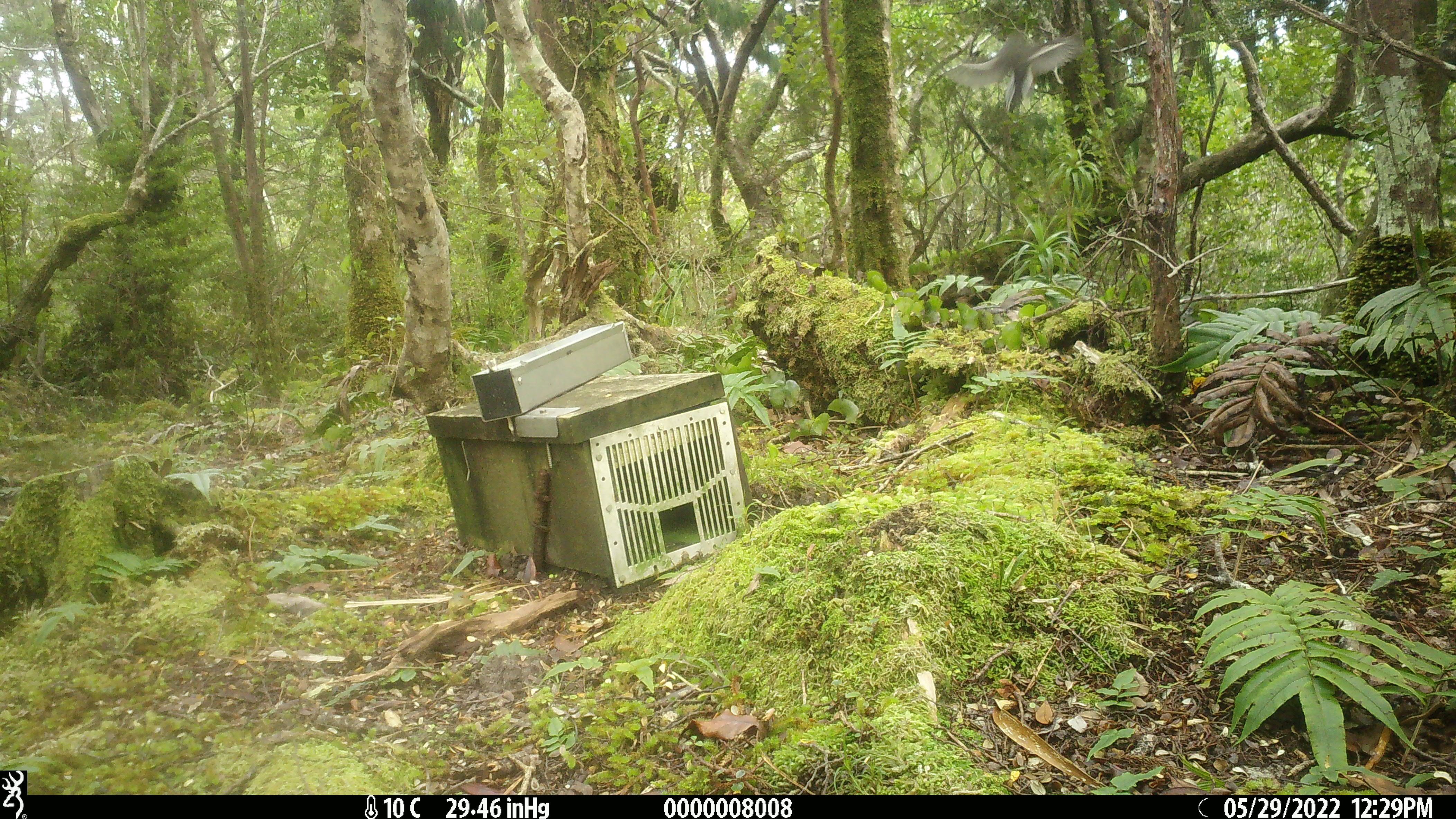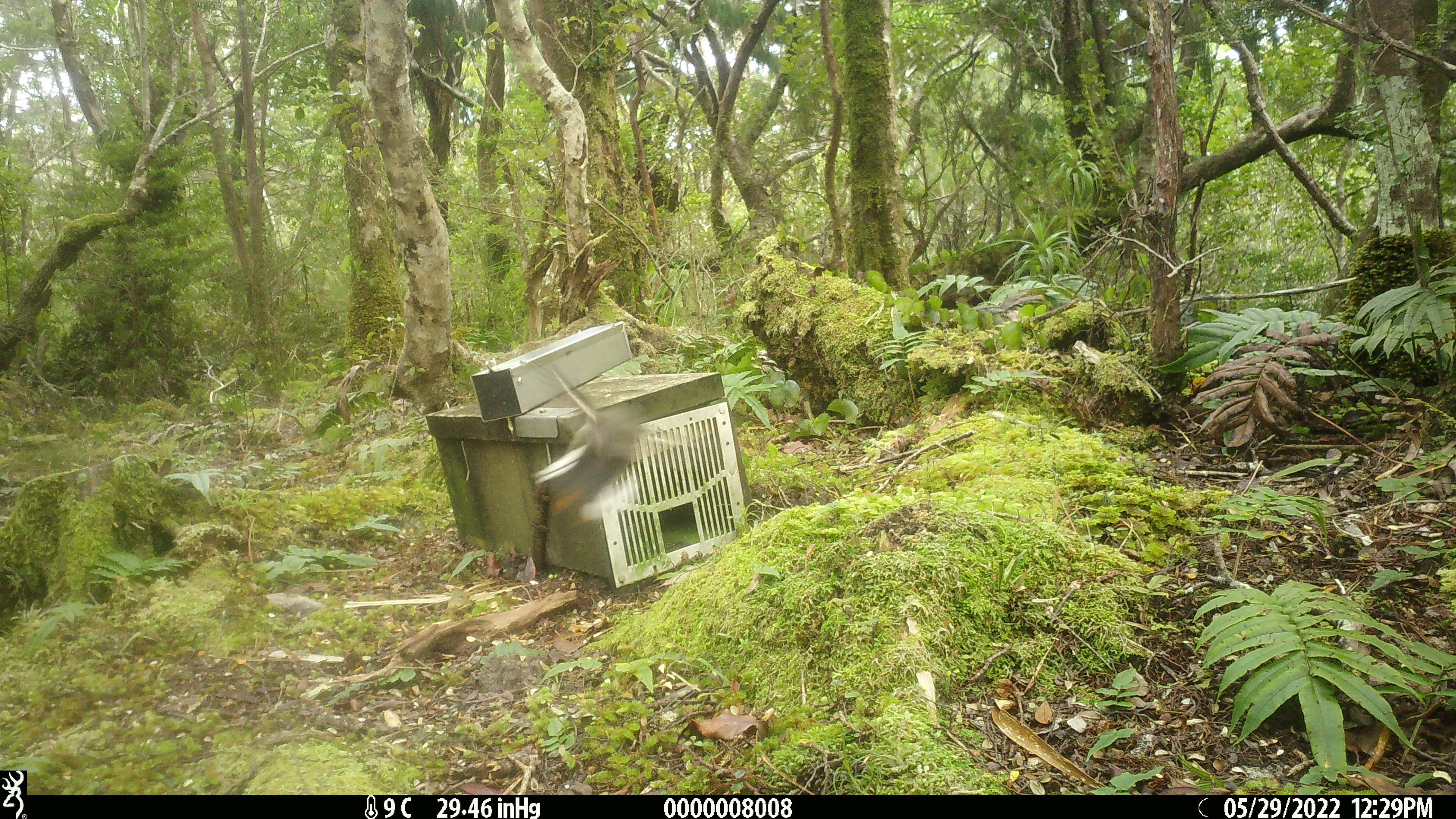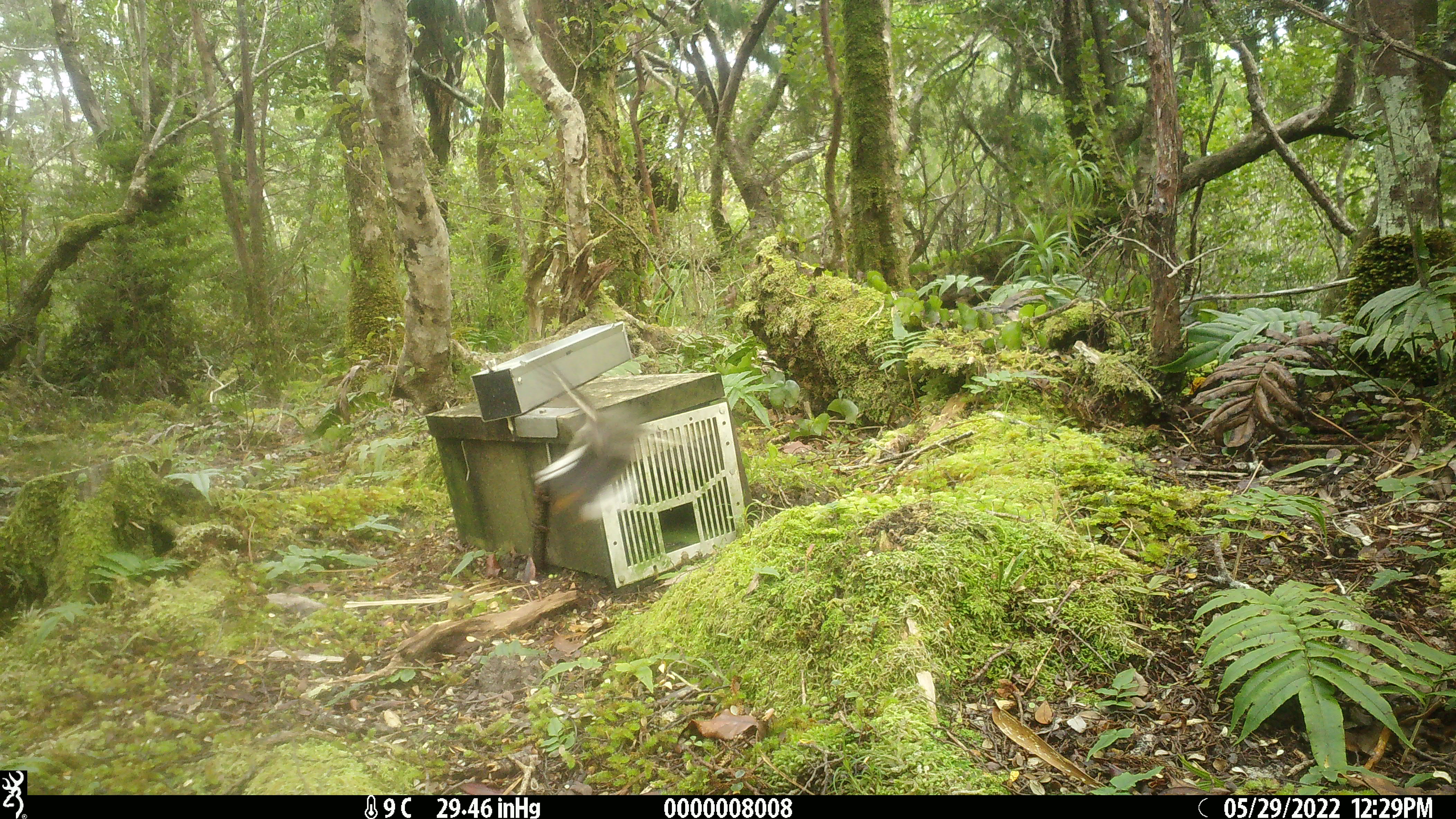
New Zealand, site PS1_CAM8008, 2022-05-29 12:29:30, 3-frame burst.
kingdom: Animalia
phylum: Chordata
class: Aves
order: Passeriformes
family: Petroicidae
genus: Petroica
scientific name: Petroica macrocephala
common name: tomtit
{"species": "tomtit (Petroica macrocephala)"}